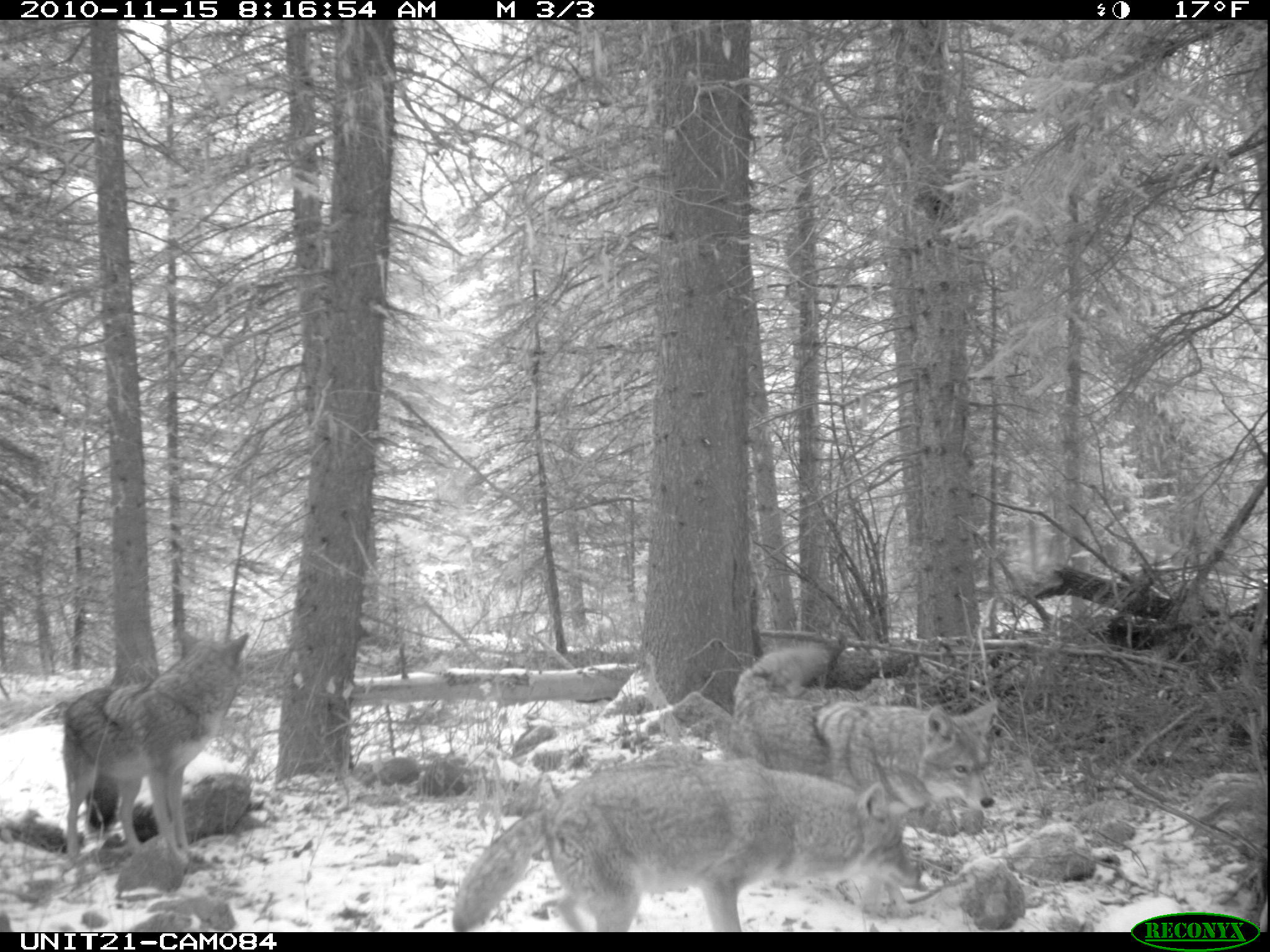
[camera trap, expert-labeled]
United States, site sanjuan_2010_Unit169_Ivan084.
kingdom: Animalia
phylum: Chordata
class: Mammalia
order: Carnivora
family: Canidae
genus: Canis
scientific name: Canis latrans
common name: coyote